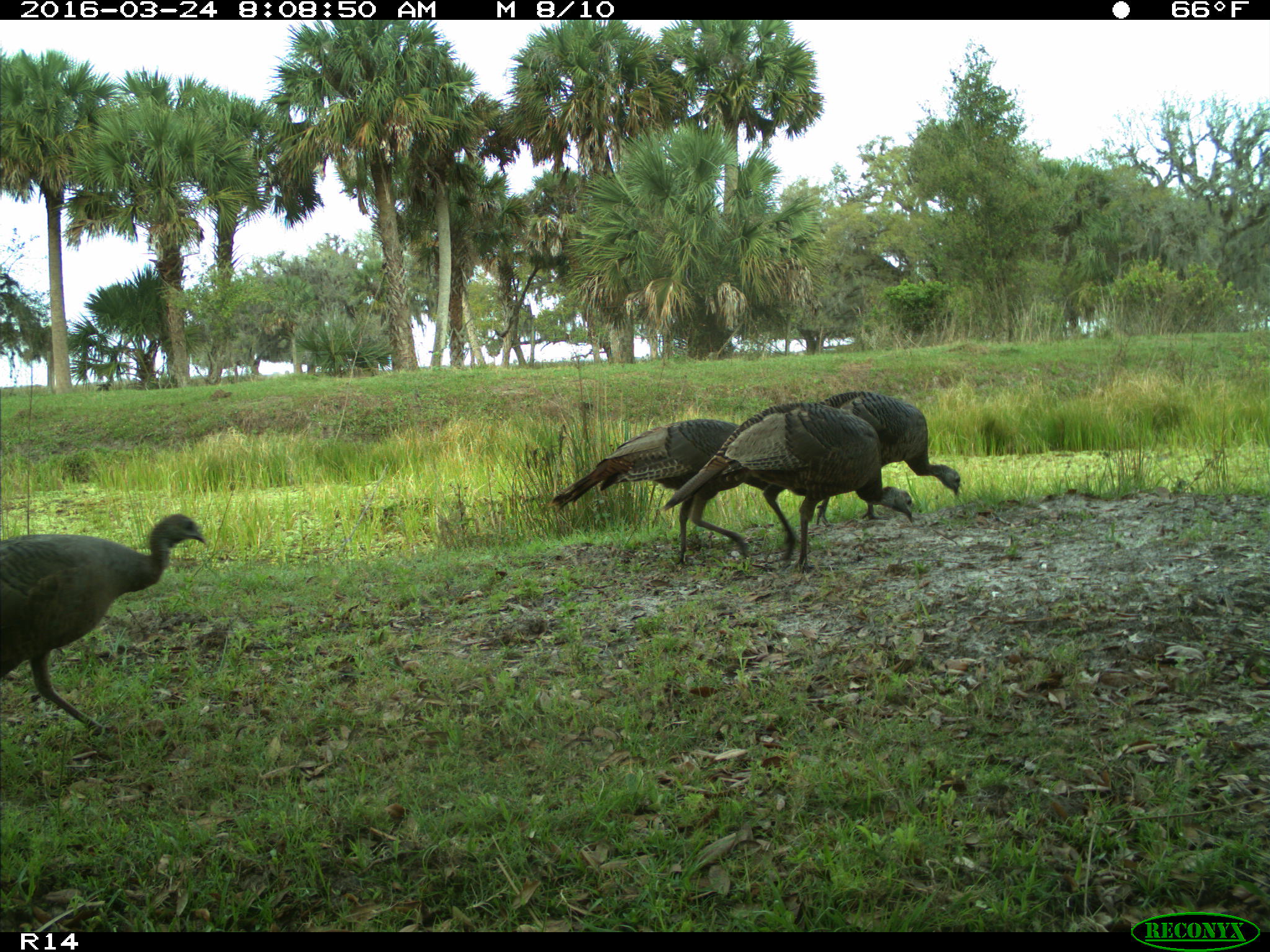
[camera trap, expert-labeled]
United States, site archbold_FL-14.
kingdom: Animalia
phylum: Chordata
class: Aves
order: Galliformes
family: Phasianidae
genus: Meleagris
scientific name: Meleagris gallopavo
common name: wild turkey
Meleagris gallopavo (wild turkey).